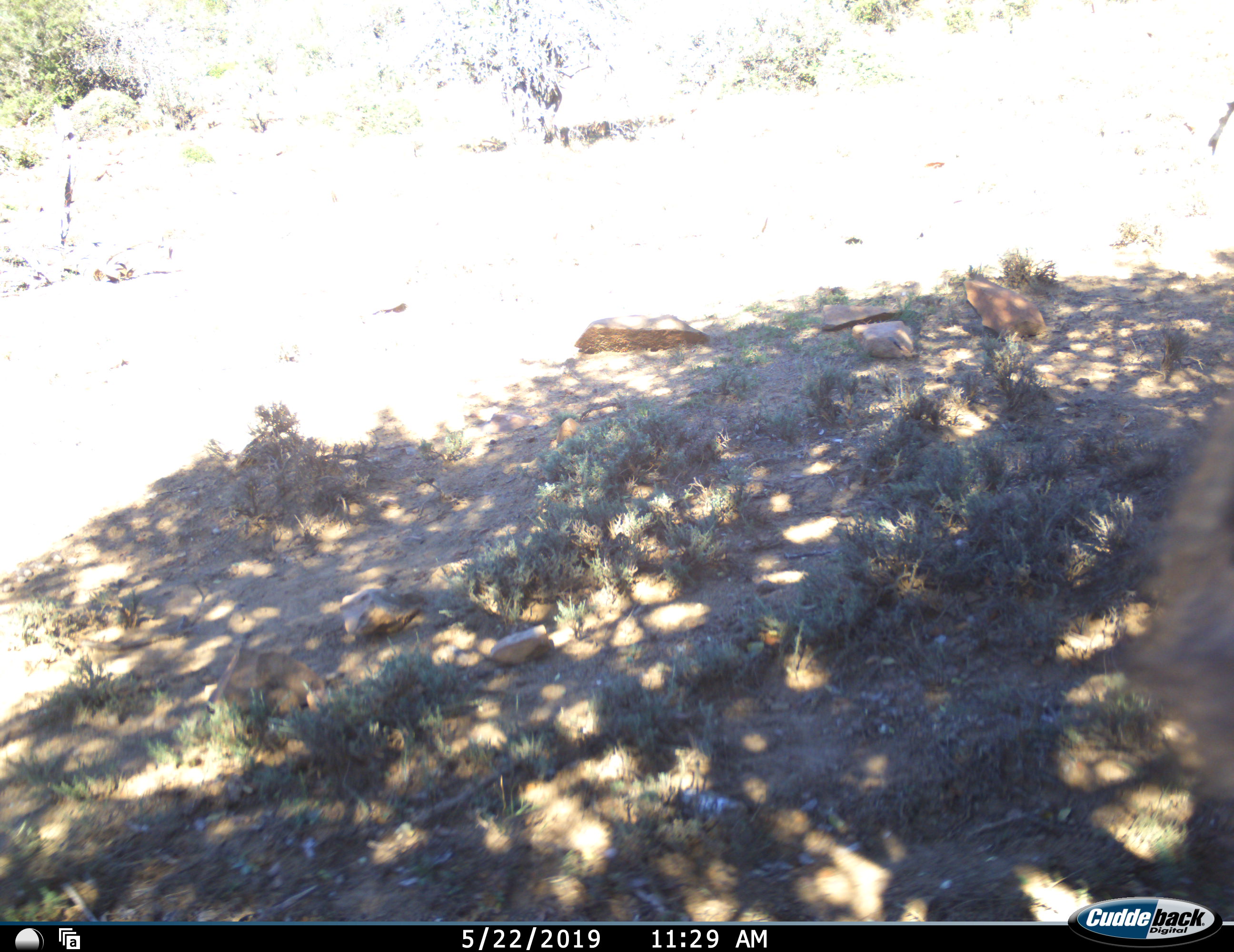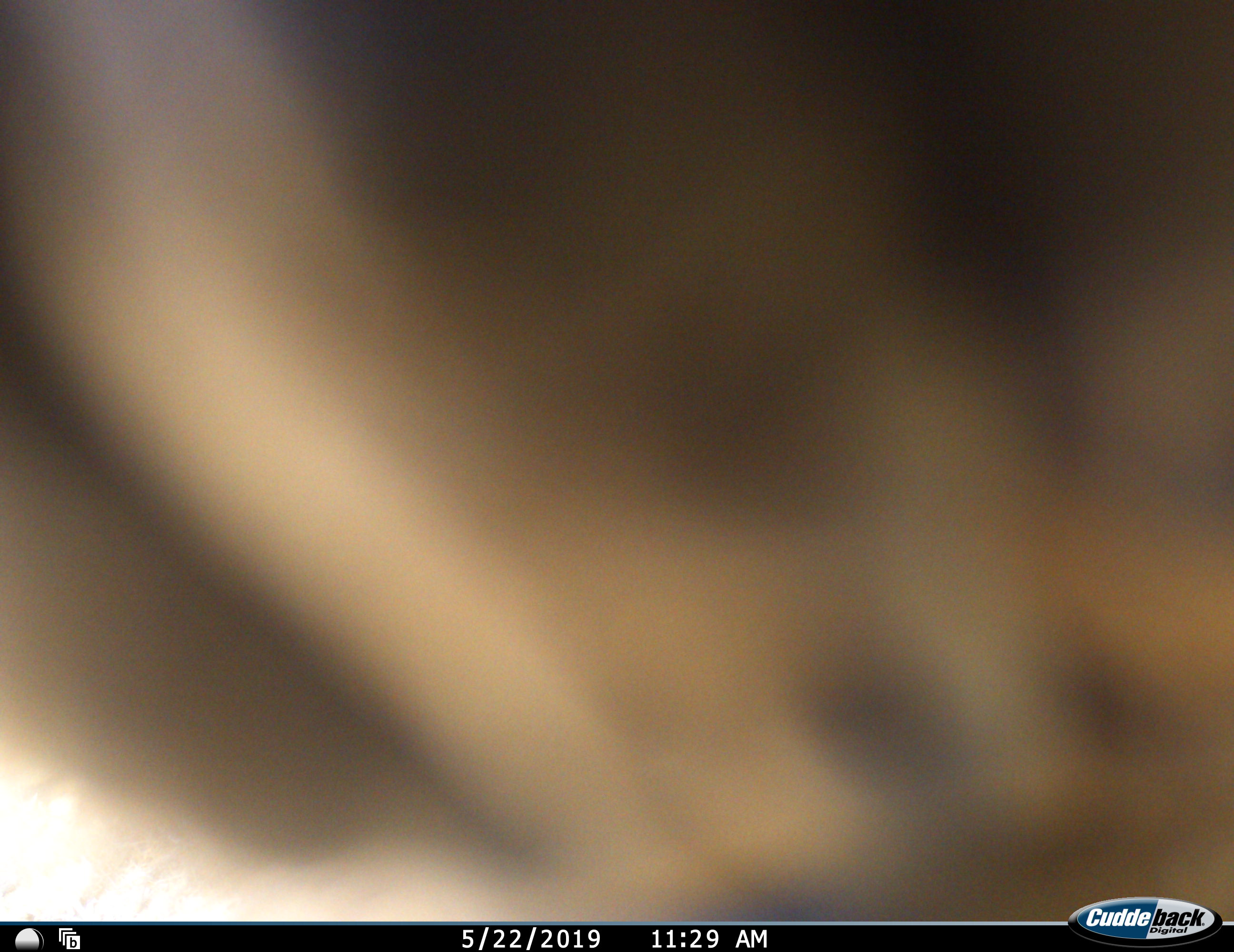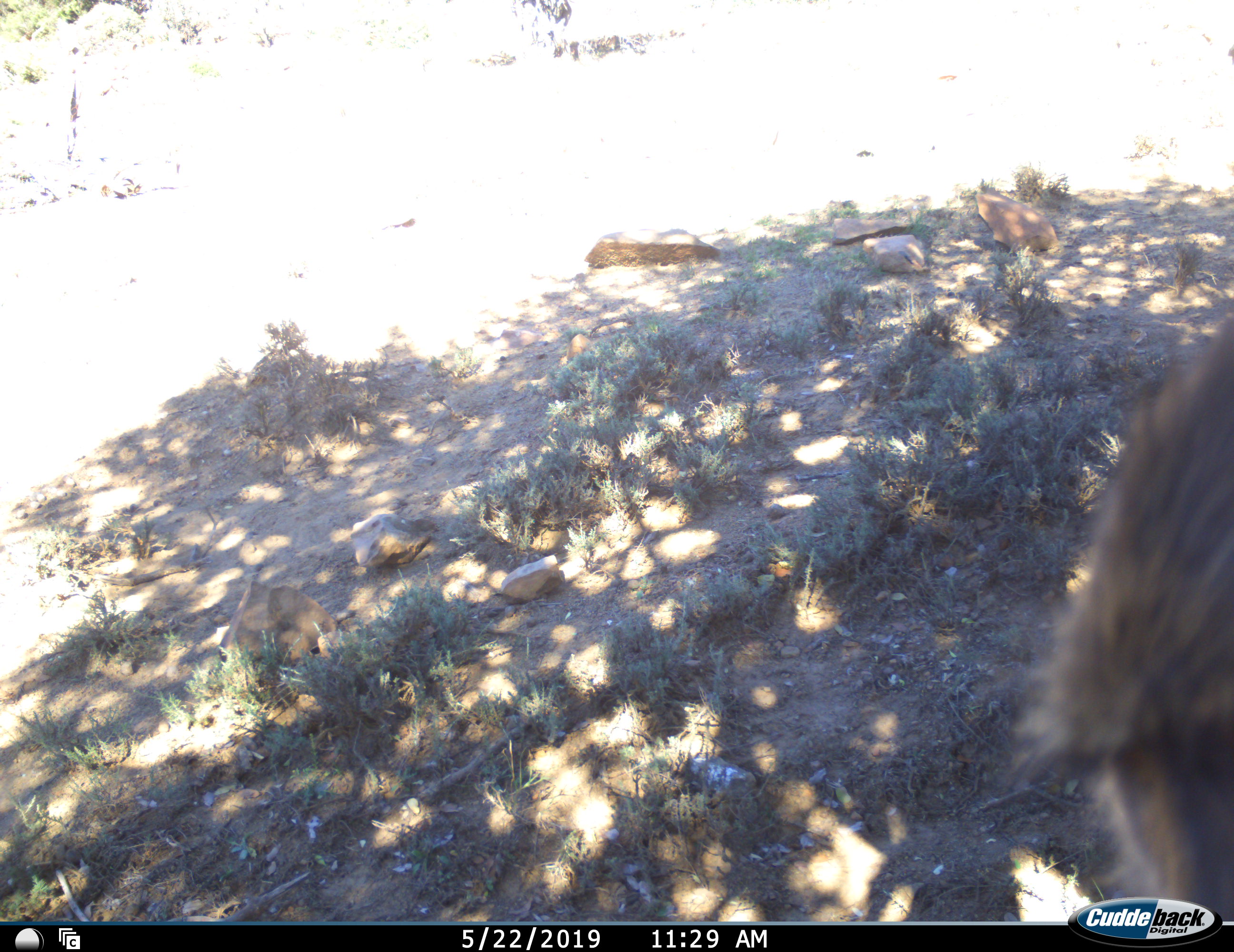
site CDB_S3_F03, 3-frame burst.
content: unidentified animal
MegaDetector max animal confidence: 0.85